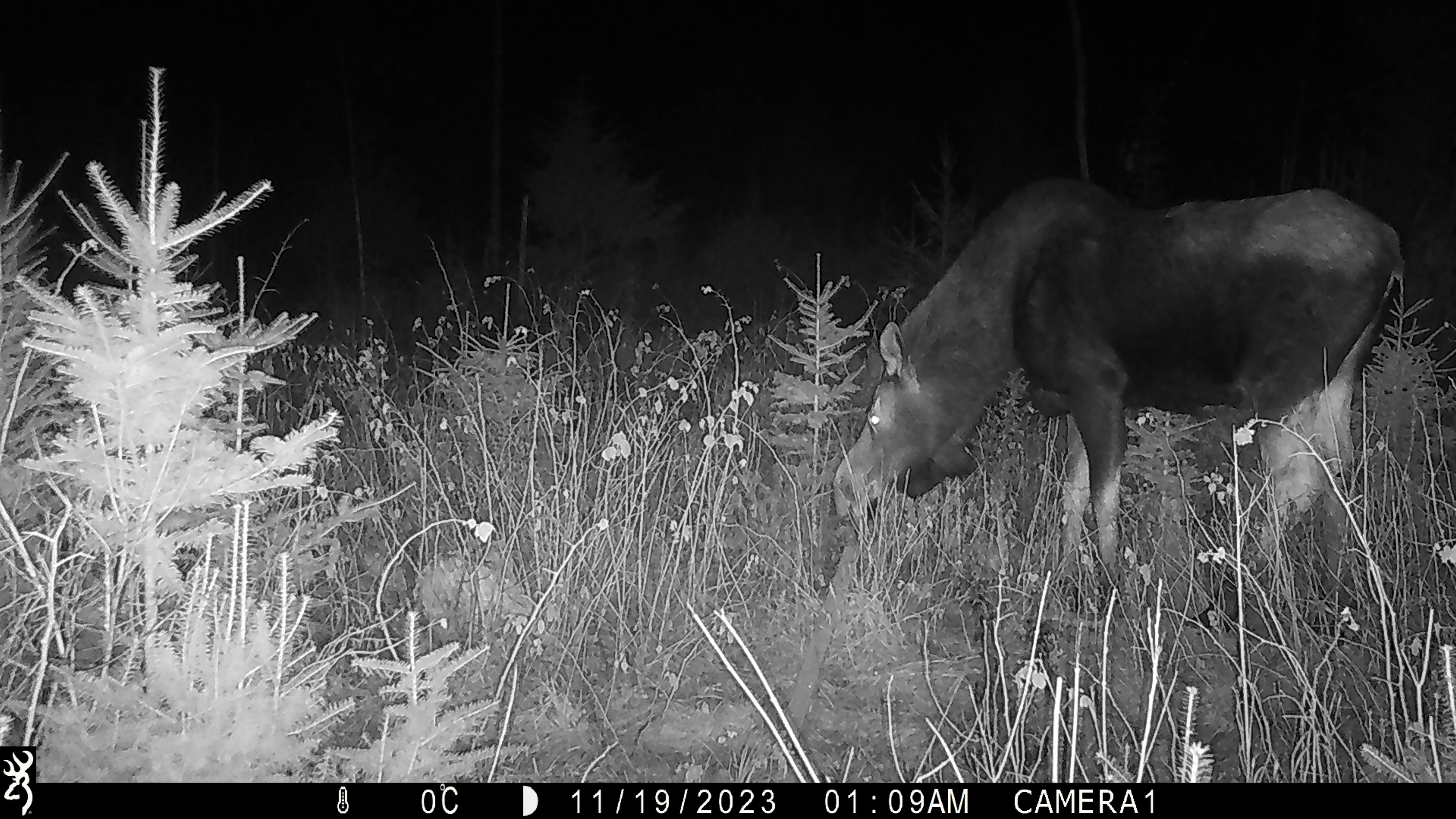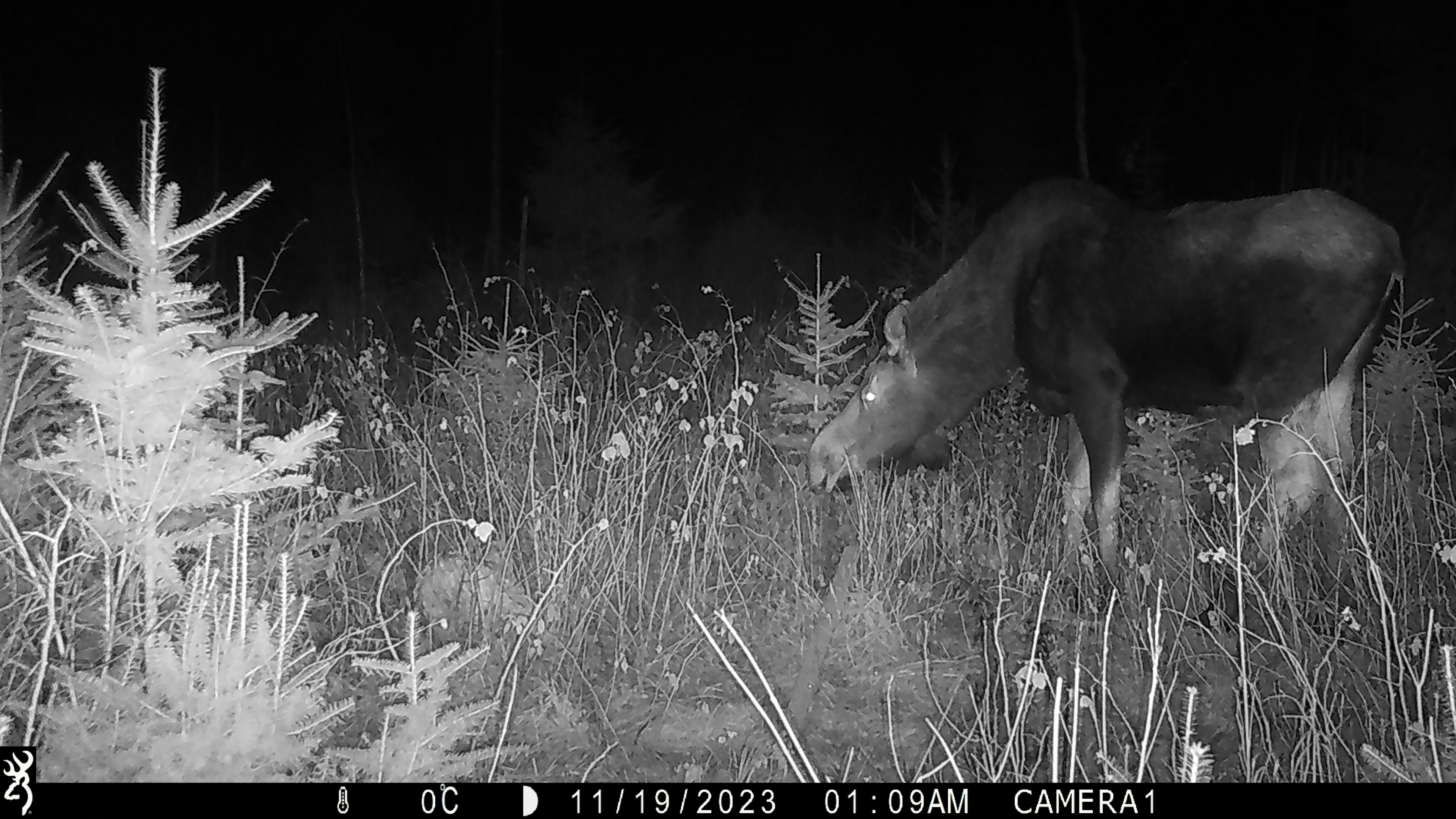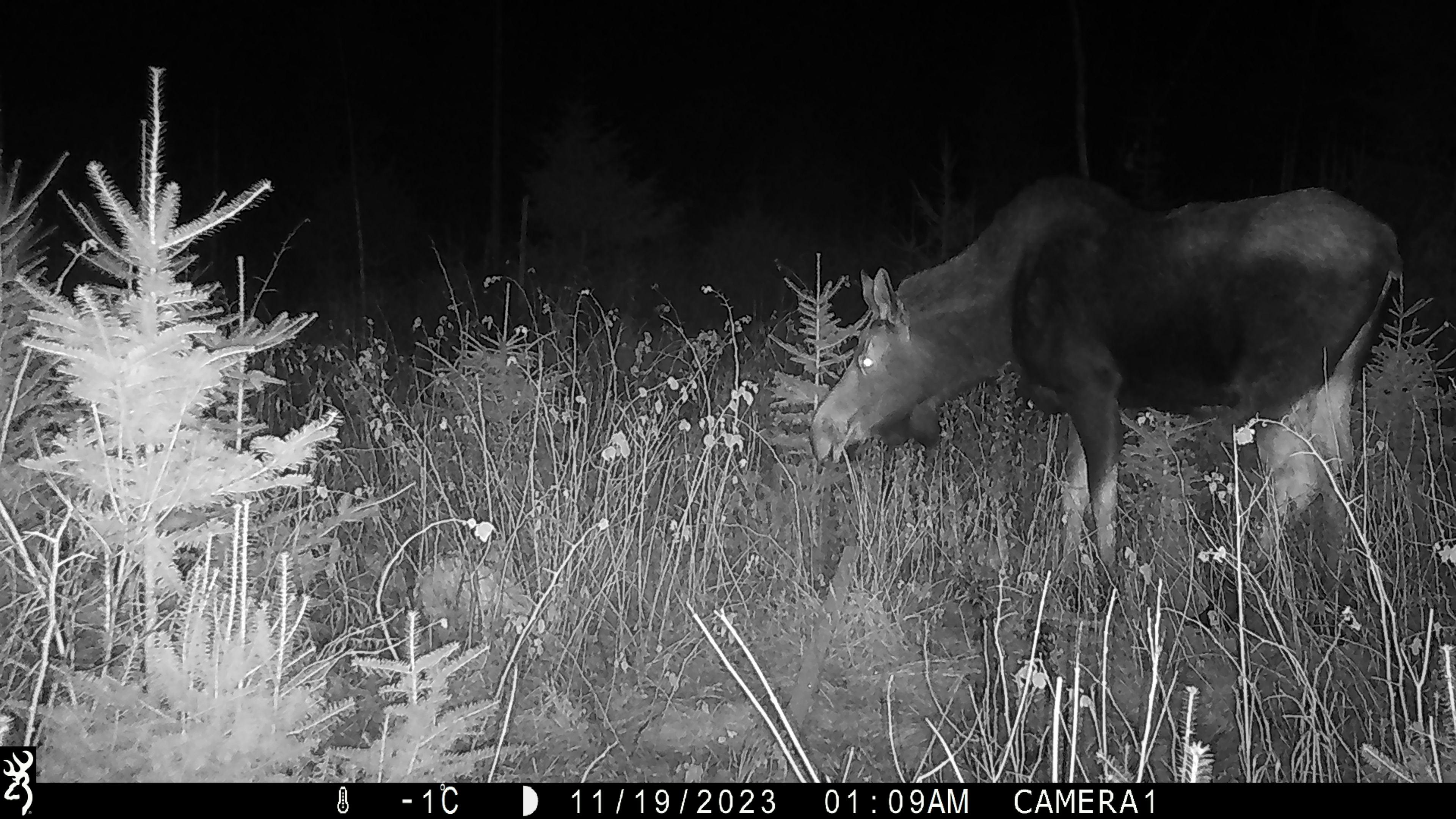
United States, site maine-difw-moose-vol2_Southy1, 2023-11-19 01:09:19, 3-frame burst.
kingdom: Animalia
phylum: Chordata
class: Mammalia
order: Artiodactyla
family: Cervidae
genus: Alces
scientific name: Alces alces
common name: moose